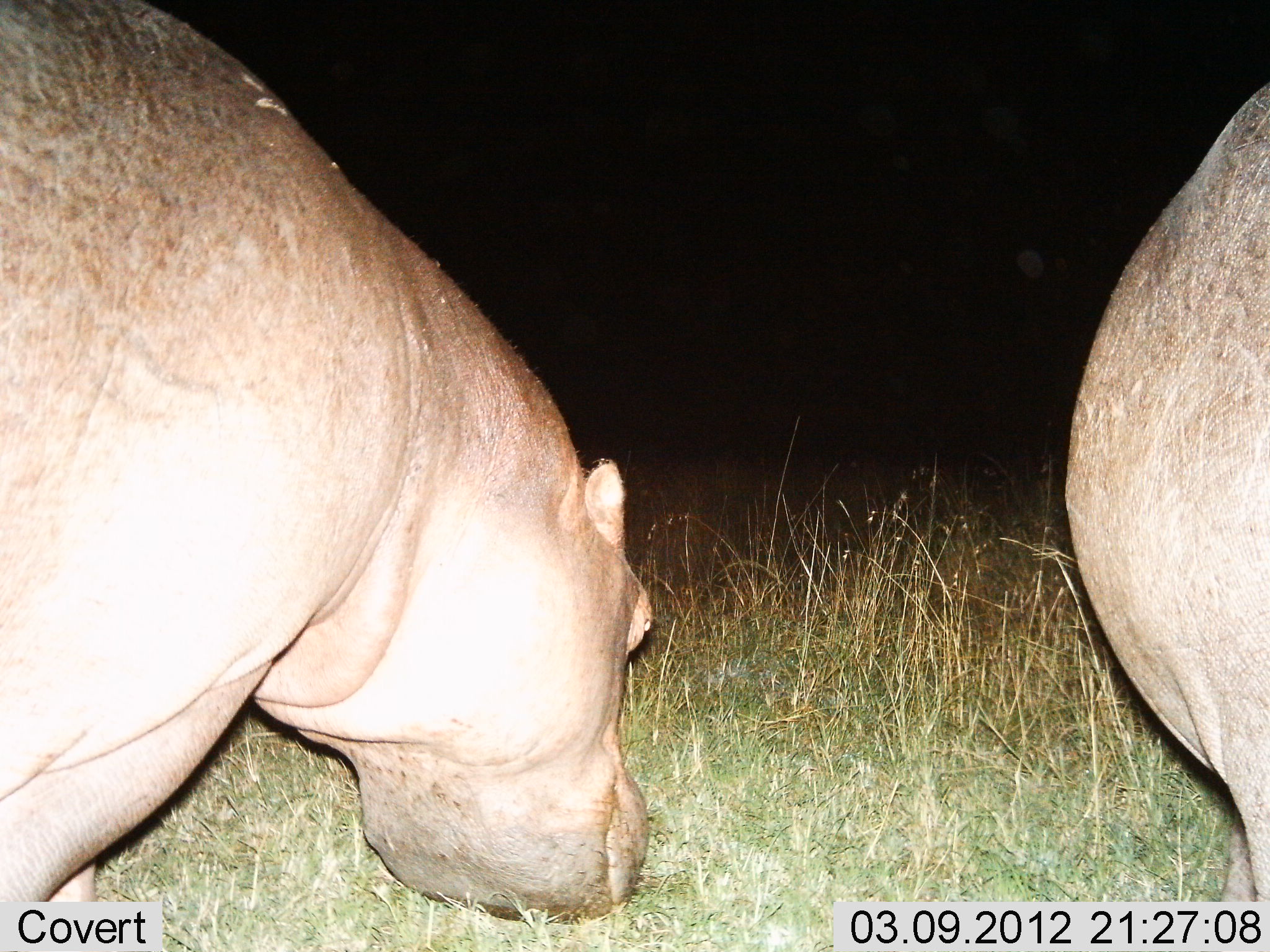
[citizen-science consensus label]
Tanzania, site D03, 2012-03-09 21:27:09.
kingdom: Animalia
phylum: Chordata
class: Mammalia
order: Artiodactyla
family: Hippopotamidae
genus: Hippopotamus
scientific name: Hippopotamus amphibius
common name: hippopotamus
Hippopotamus (Hippopotamus amphibius), count 2. Behavior (volunteer vote fractions): standing 25%, resting 0%, moving 4%, interacting 0%. Young present (vote fraction): 0%. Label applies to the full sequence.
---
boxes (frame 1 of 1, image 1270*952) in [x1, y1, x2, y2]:
animal: [1, 1, 660, 952]; [1060, 75, 1270, 949]